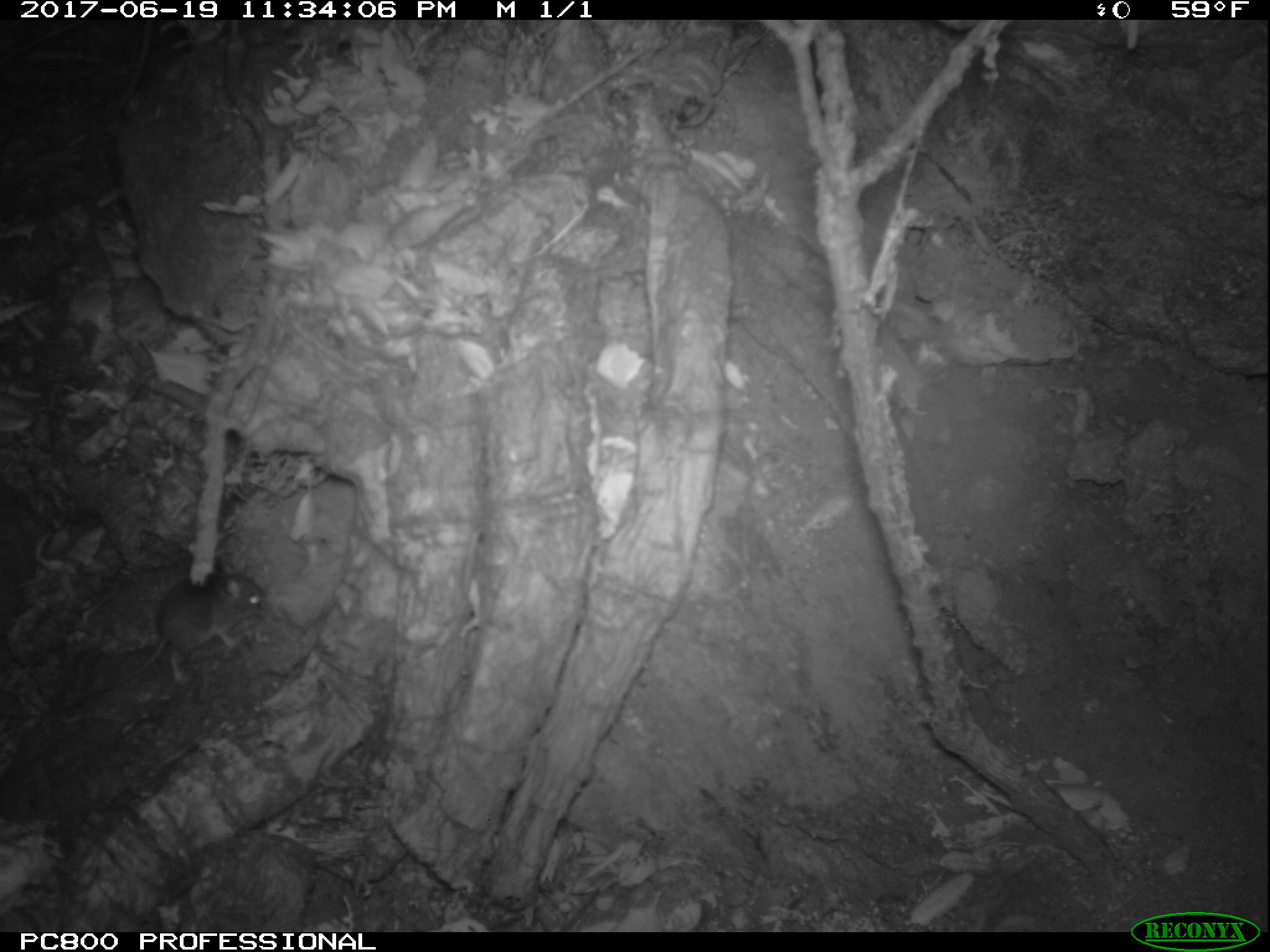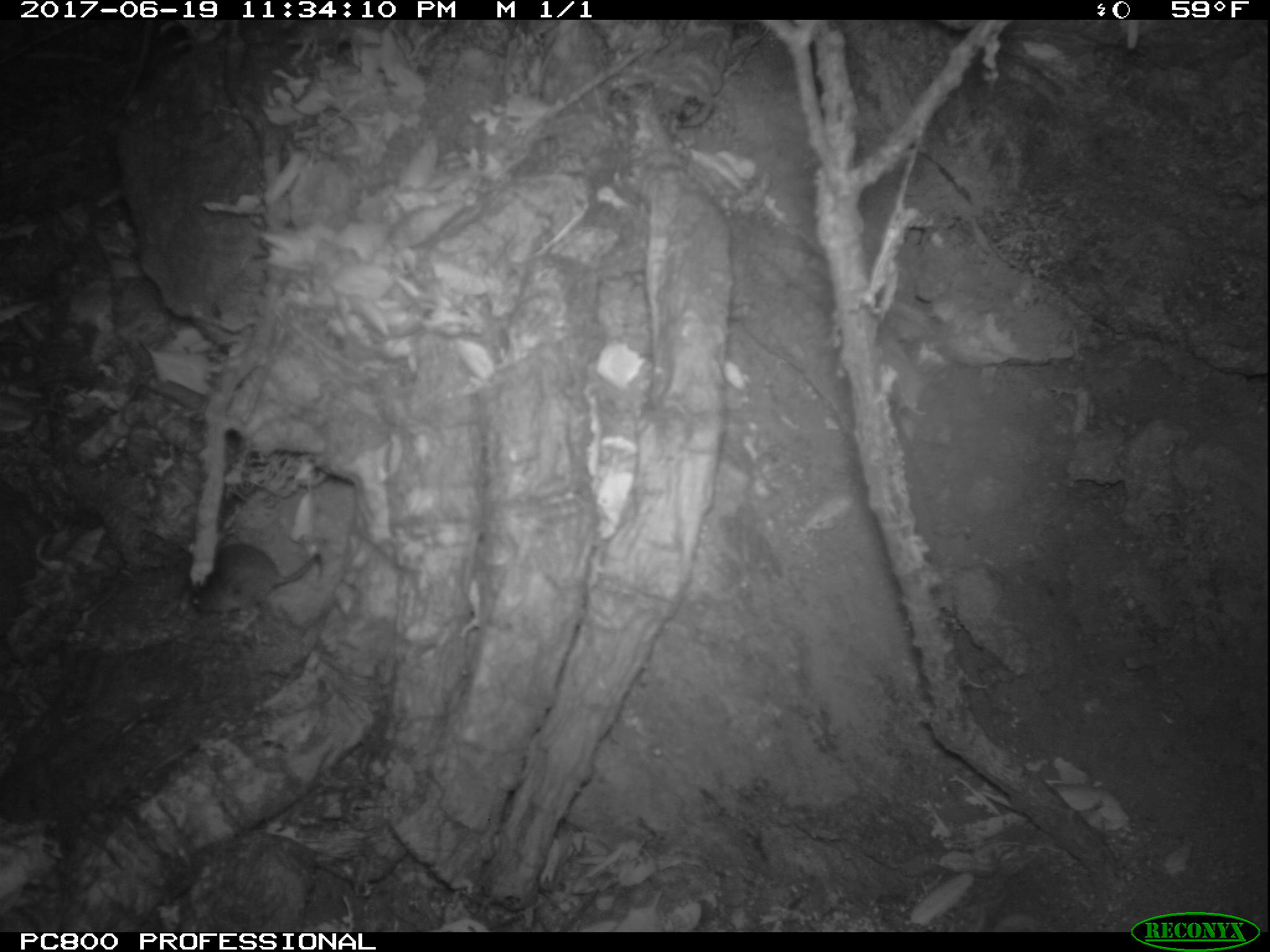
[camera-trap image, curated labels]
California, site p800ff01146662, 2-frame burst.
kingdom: Animalia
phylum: Chordata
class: Mammalia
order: Rodentia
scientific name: Rodentia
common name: rodent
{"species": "rodent (Rodentia)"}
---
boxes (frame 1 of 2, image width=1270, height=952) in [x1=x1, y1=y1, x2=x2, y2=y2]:
rodent: [x1=66, y1=557, x2=269, y2=712]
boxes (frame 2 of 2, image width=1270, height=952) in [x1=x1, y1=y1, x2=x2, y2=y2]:
rodent: [x1=188, y1=541, x2=319, y2=633]